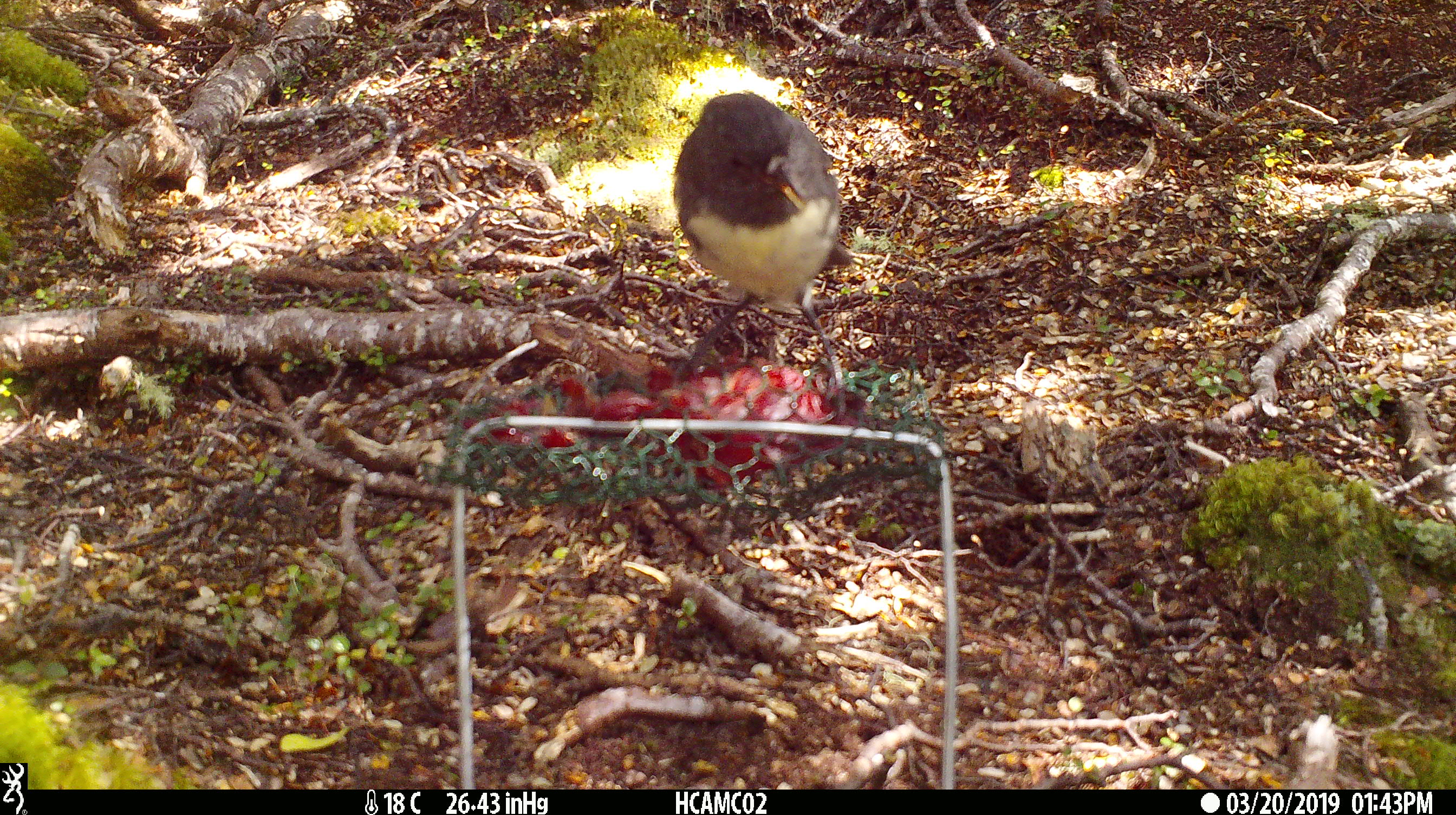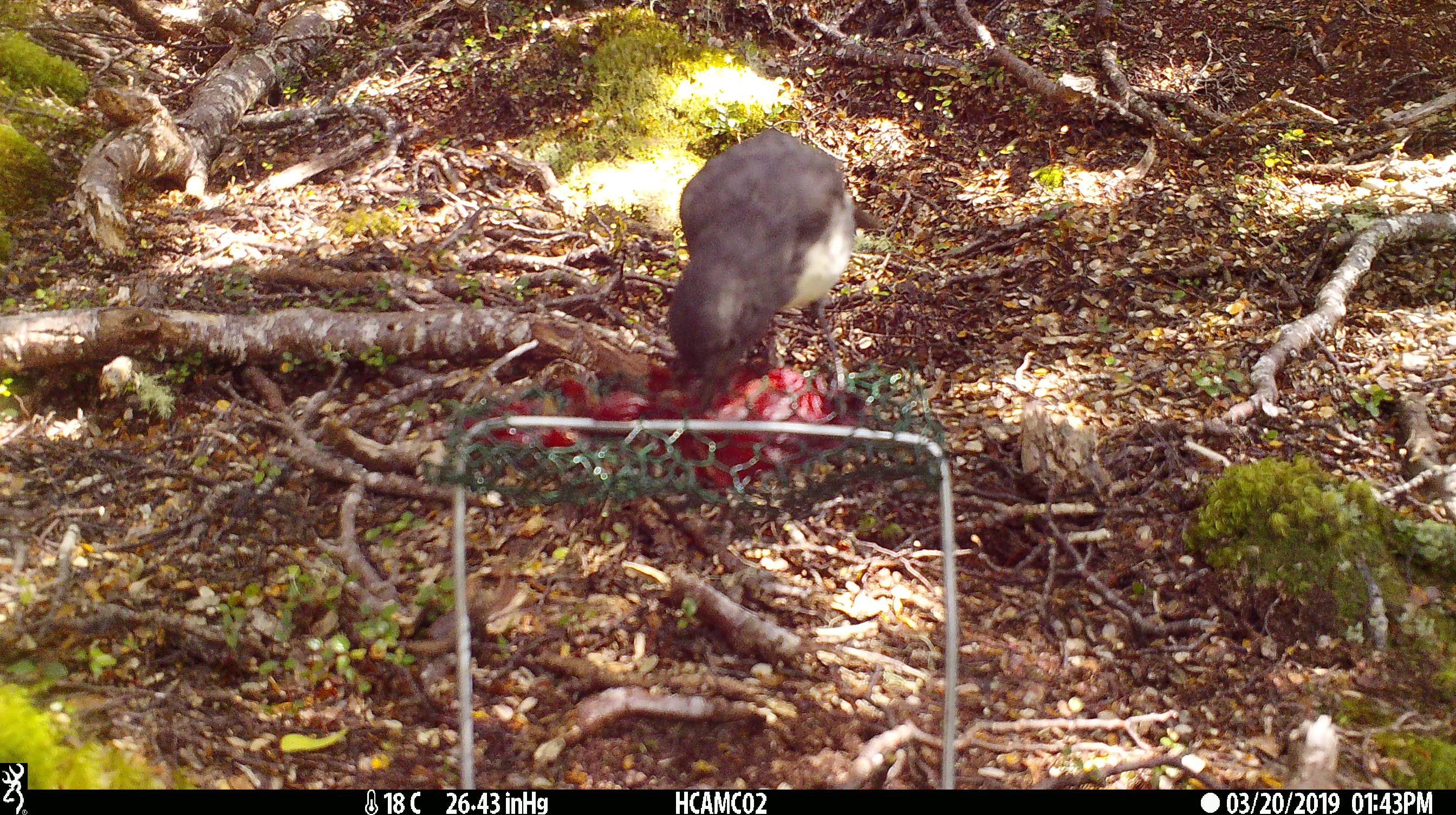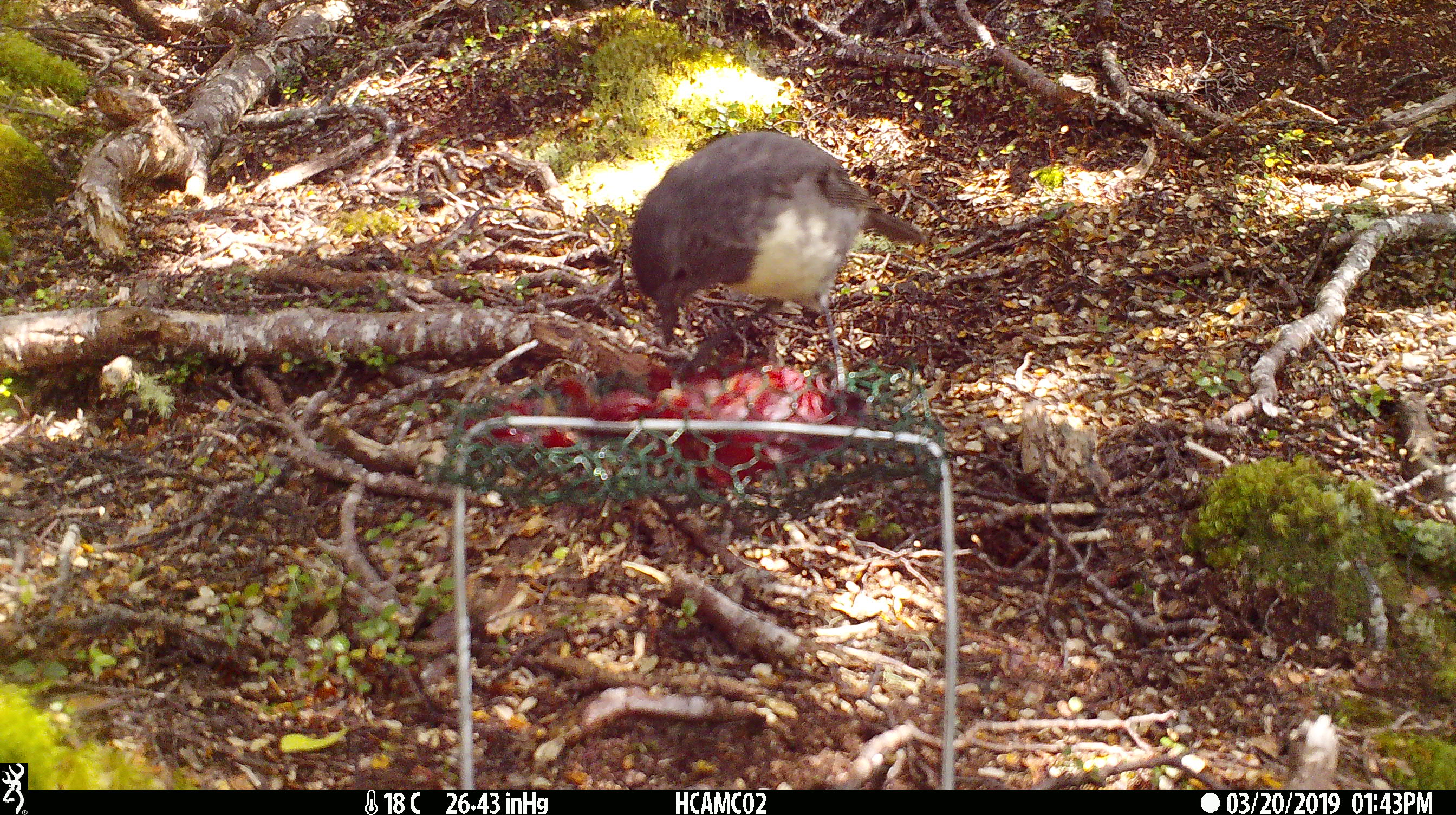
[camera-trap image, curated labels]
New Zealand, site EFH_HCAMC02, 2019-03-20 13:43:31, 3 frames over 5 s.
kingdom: Animalia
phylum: Chordata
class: Aves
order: Passeriformes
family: Petroicidae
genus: Petroica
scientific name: Petroica australis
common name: new zealand robin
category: robin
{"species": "robin (new zealand robin) (Petroica australis)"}